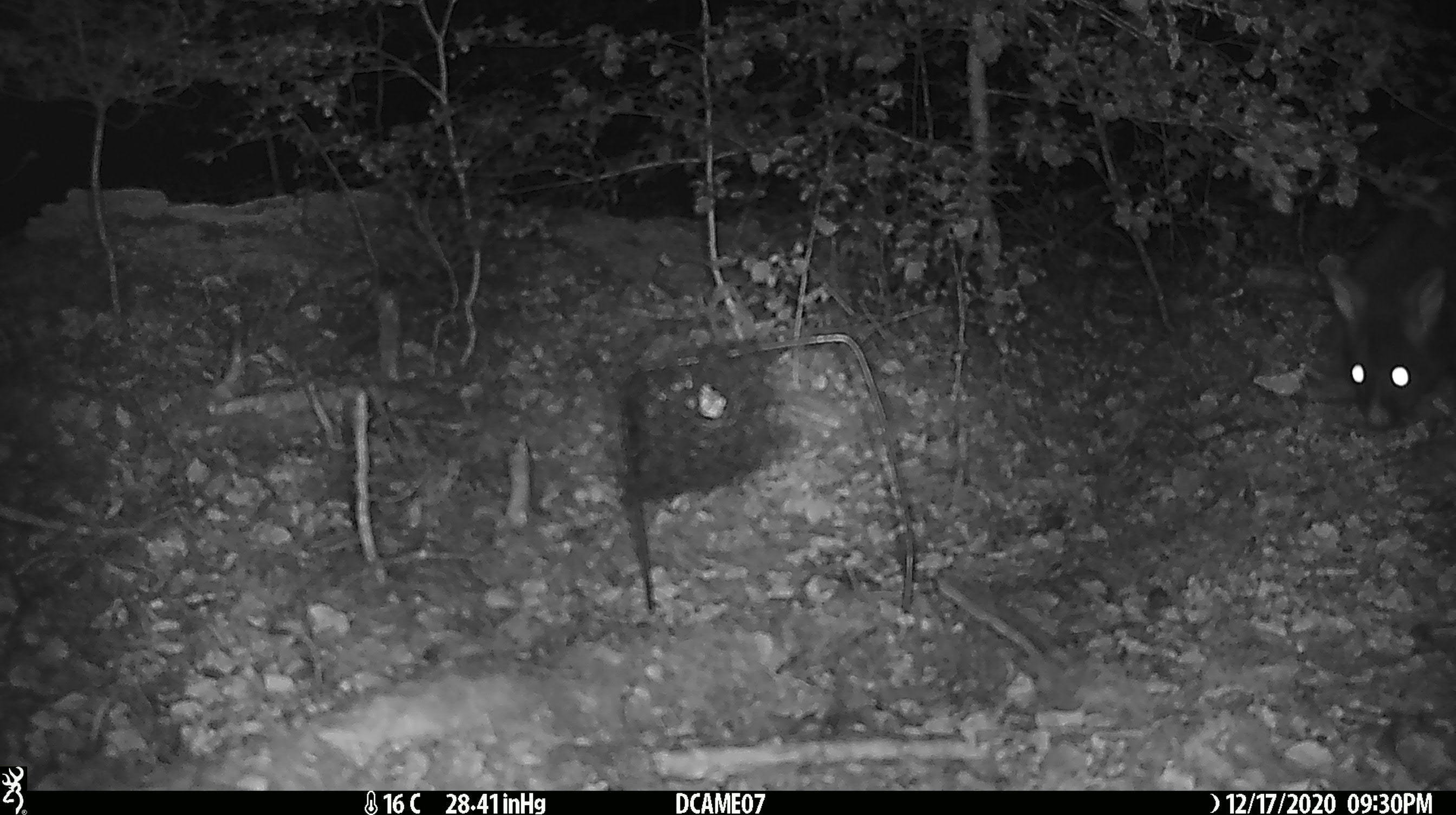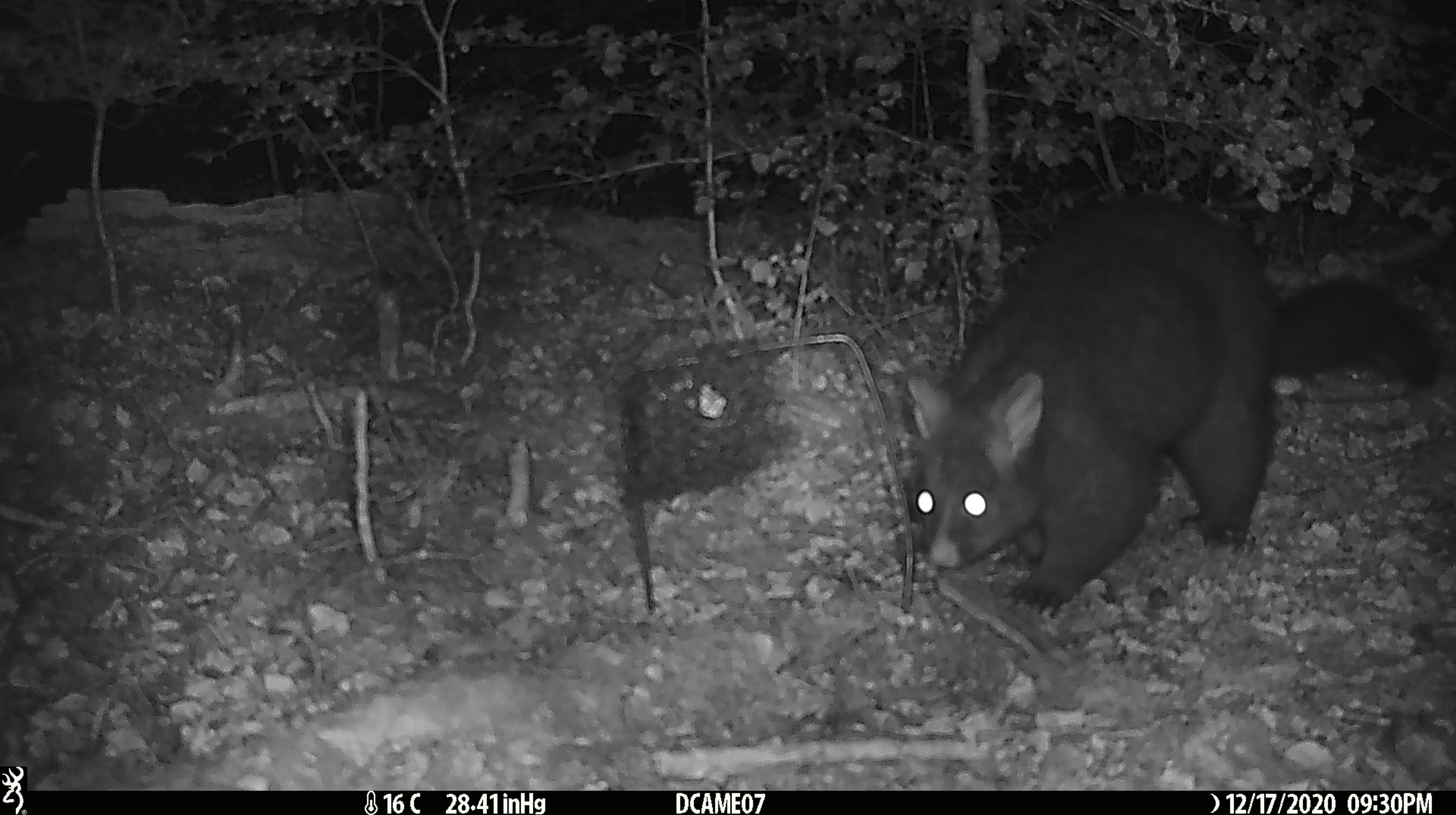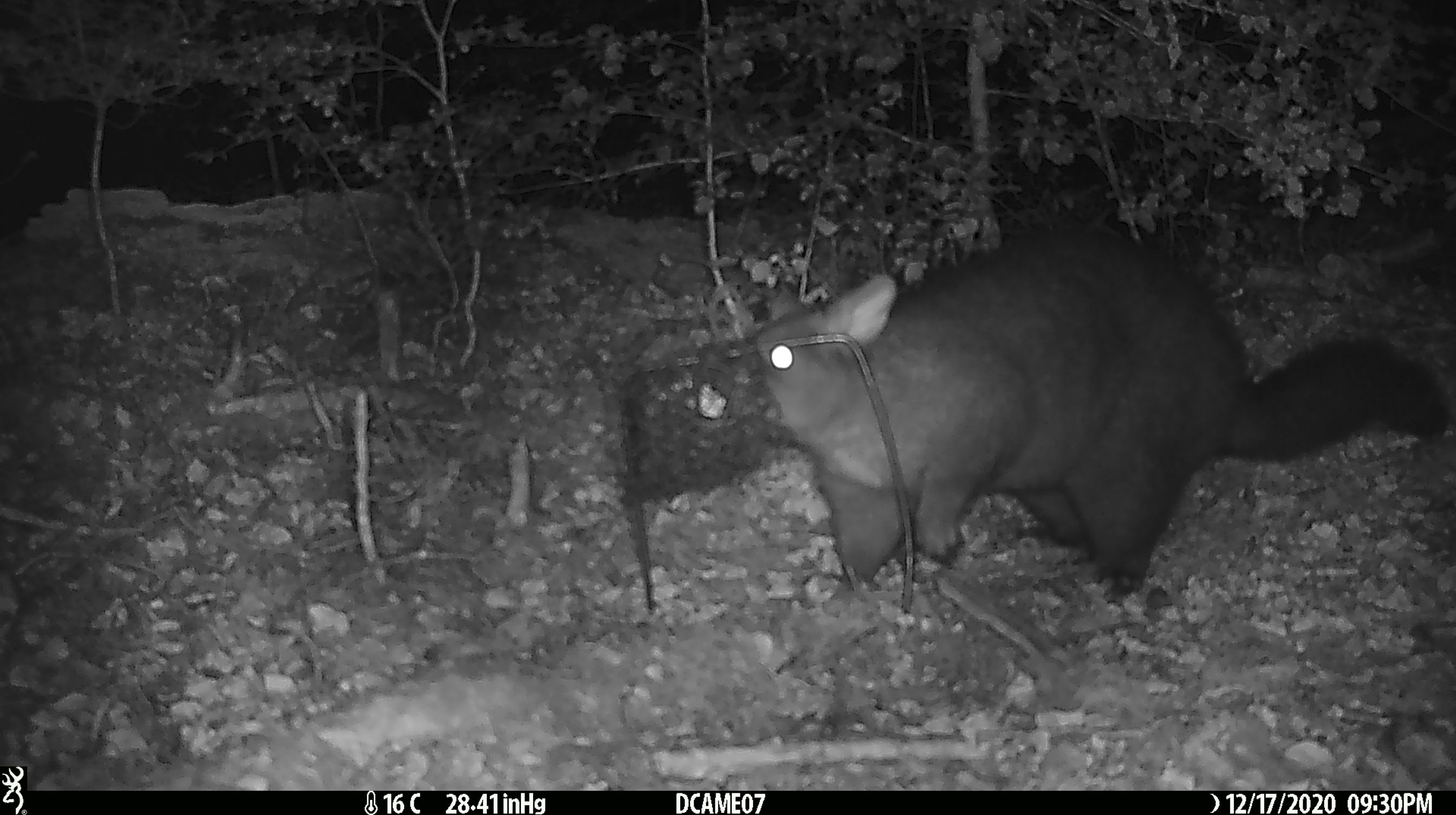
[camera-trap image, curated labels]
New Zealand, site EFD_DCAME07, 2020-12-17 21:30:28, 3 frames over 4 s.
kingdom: Animalia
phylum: Chordata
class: Mammalia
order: Diprotodontia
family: Phalangeridae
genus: Trichosurus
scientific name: Trichosurus vulpecula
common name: common brushtail possum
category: possum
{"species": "possum (common brushtail possum) (Trichosurus vulpecula)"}